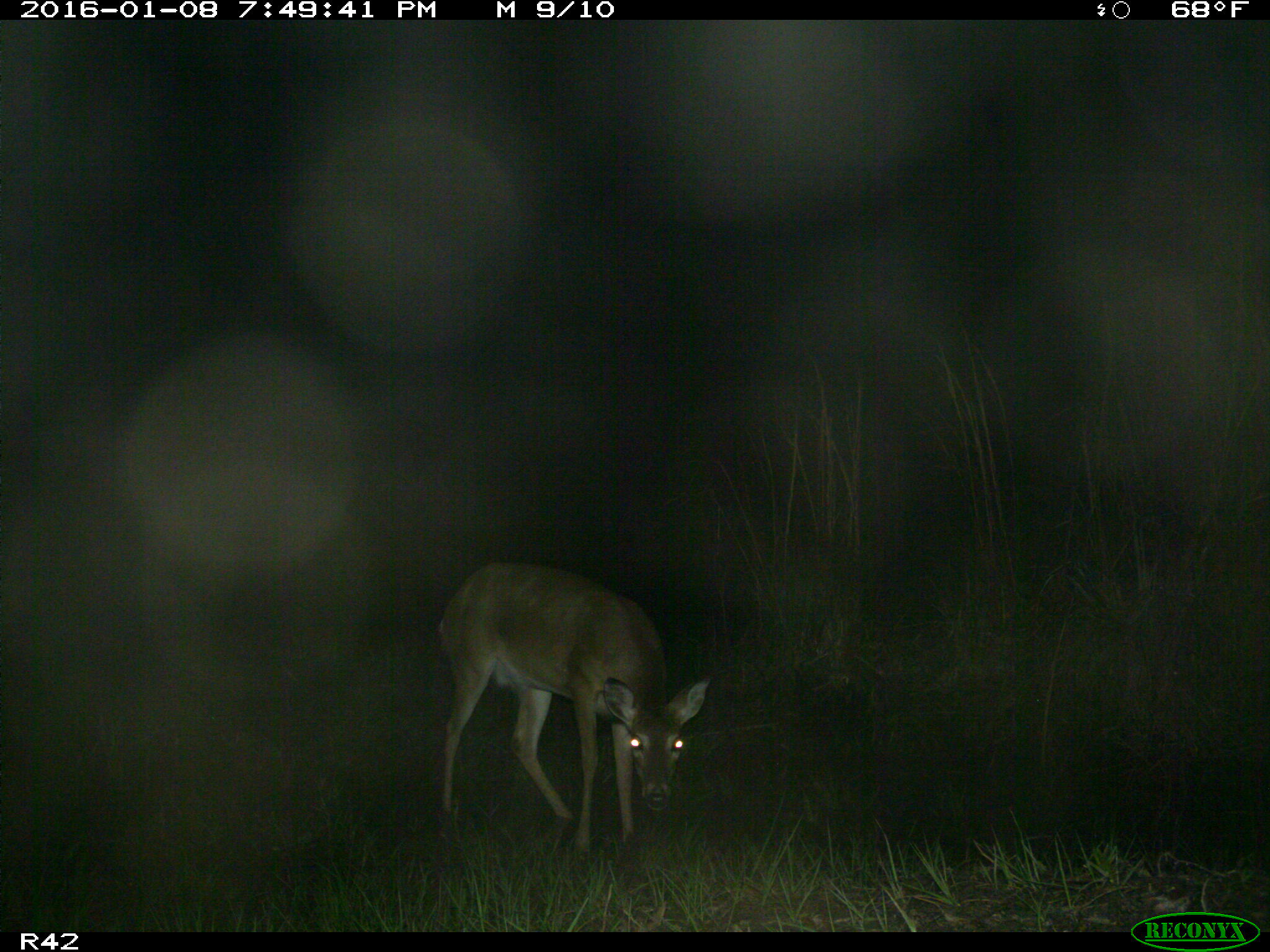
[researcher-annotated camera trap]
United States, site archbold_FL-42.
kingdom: Animalia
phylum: Chordata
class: Mammalia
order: Artiodactyla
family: Cervidae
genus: Odocoileus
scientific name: Odocoileus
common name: deer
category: unidentified deer